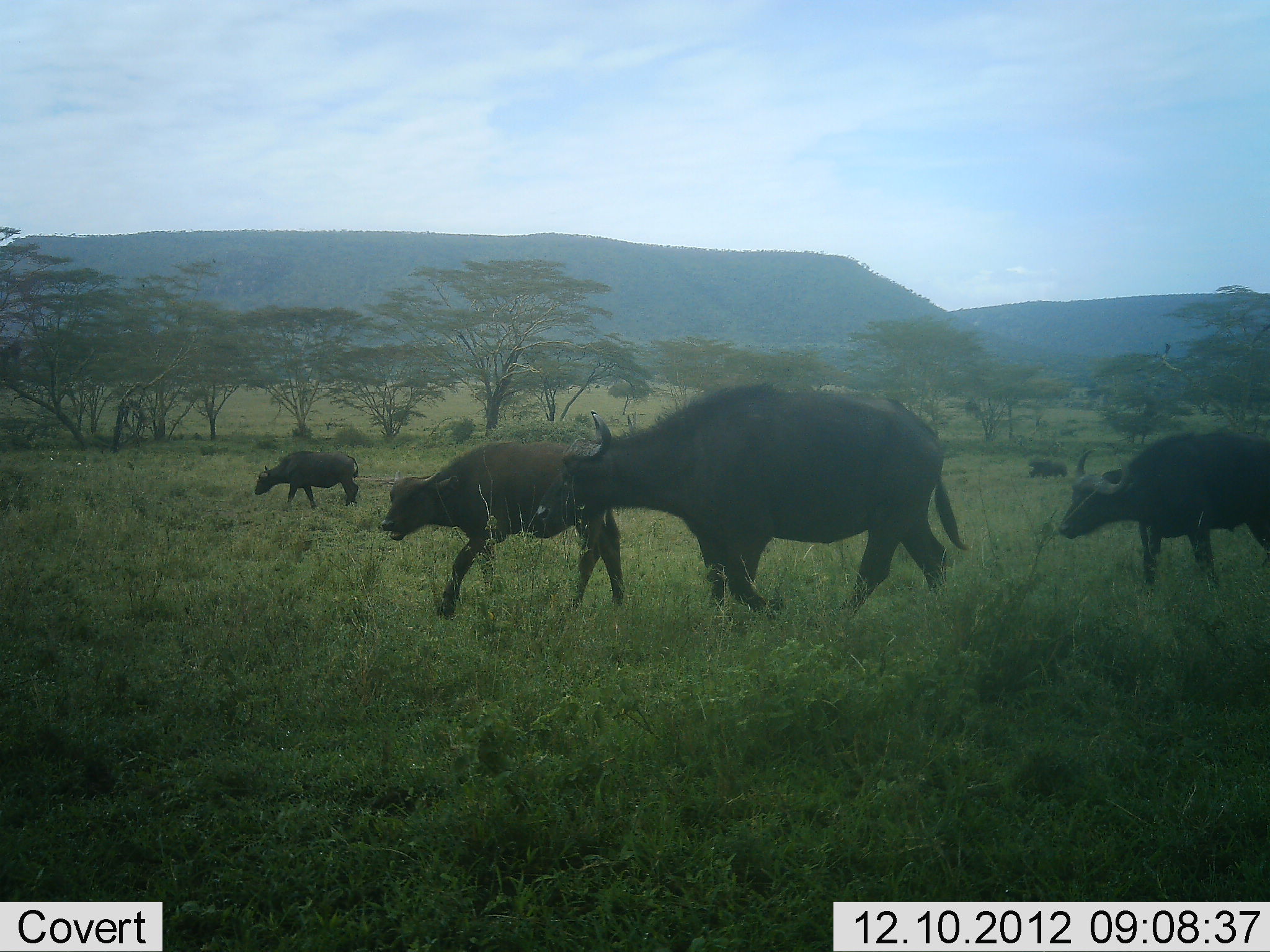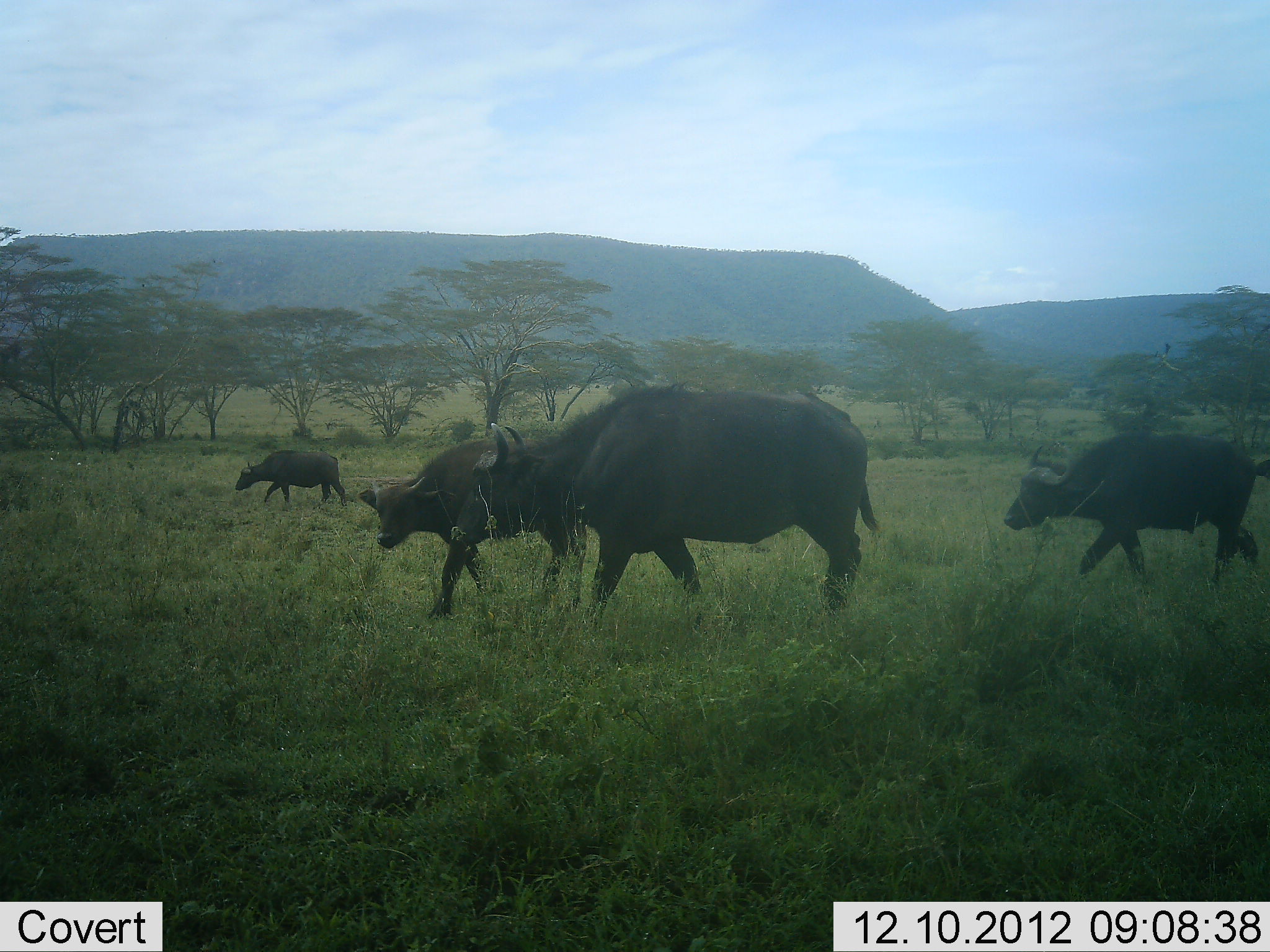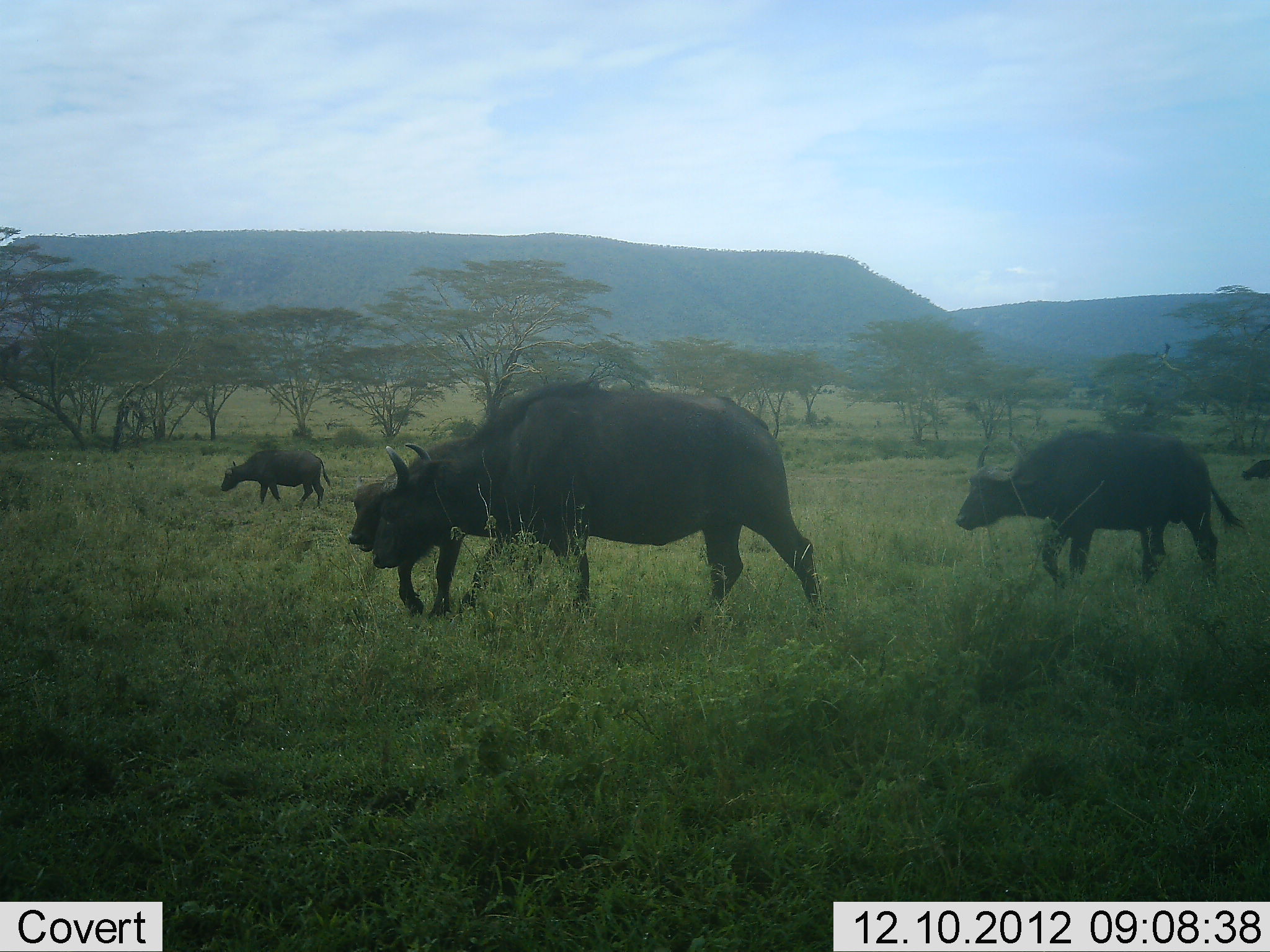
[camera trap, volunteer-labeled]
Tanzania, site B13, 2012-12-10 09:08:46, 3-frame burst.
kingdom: Animalia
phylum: Chordata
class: Mammalia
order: Artiodactyla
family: Bovidae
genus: Syncerus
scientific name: Syncerus caffer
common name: cape buffalo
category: buffalo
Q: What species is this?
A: Buffalo (cape buffalo) (Syncerus caffer).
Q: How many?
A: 4.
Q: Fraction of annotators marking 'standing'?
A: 0%.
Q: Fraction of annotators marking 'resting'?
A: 0%.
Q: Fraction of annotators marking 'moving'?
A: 100%.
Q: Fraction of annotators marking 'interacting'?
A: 0%.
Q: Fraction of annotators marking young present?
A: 50%.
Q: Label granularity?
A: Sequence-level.